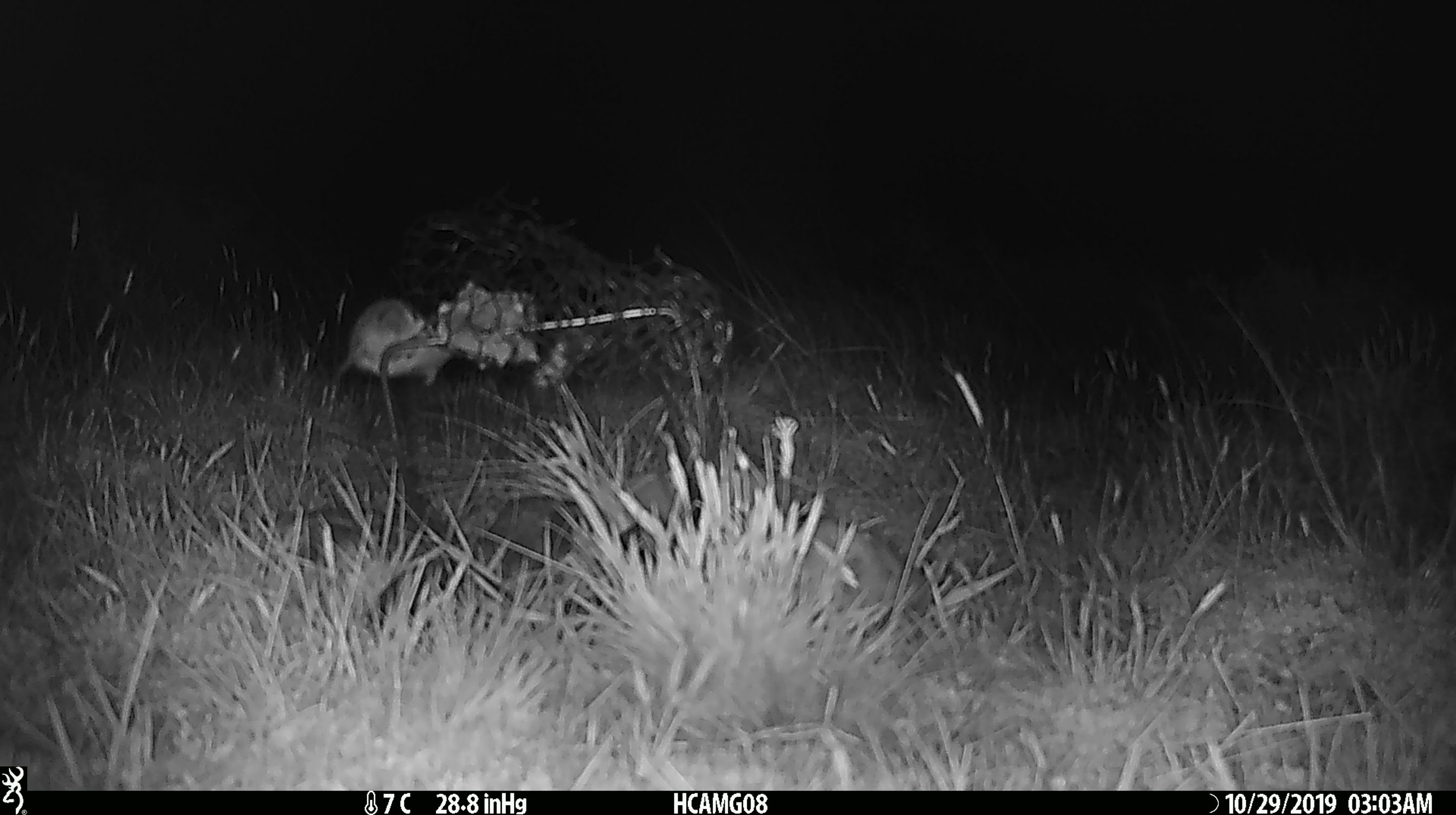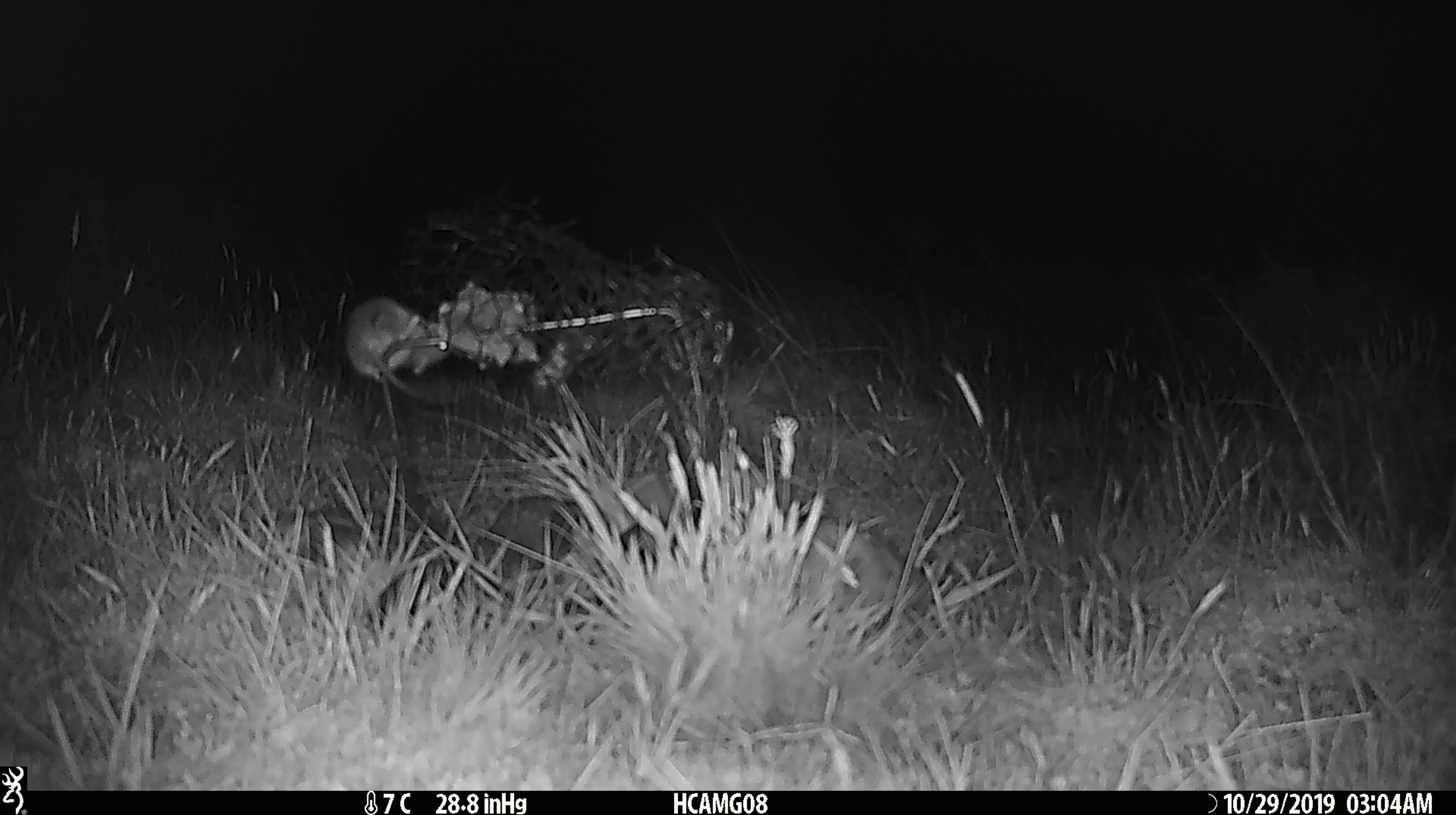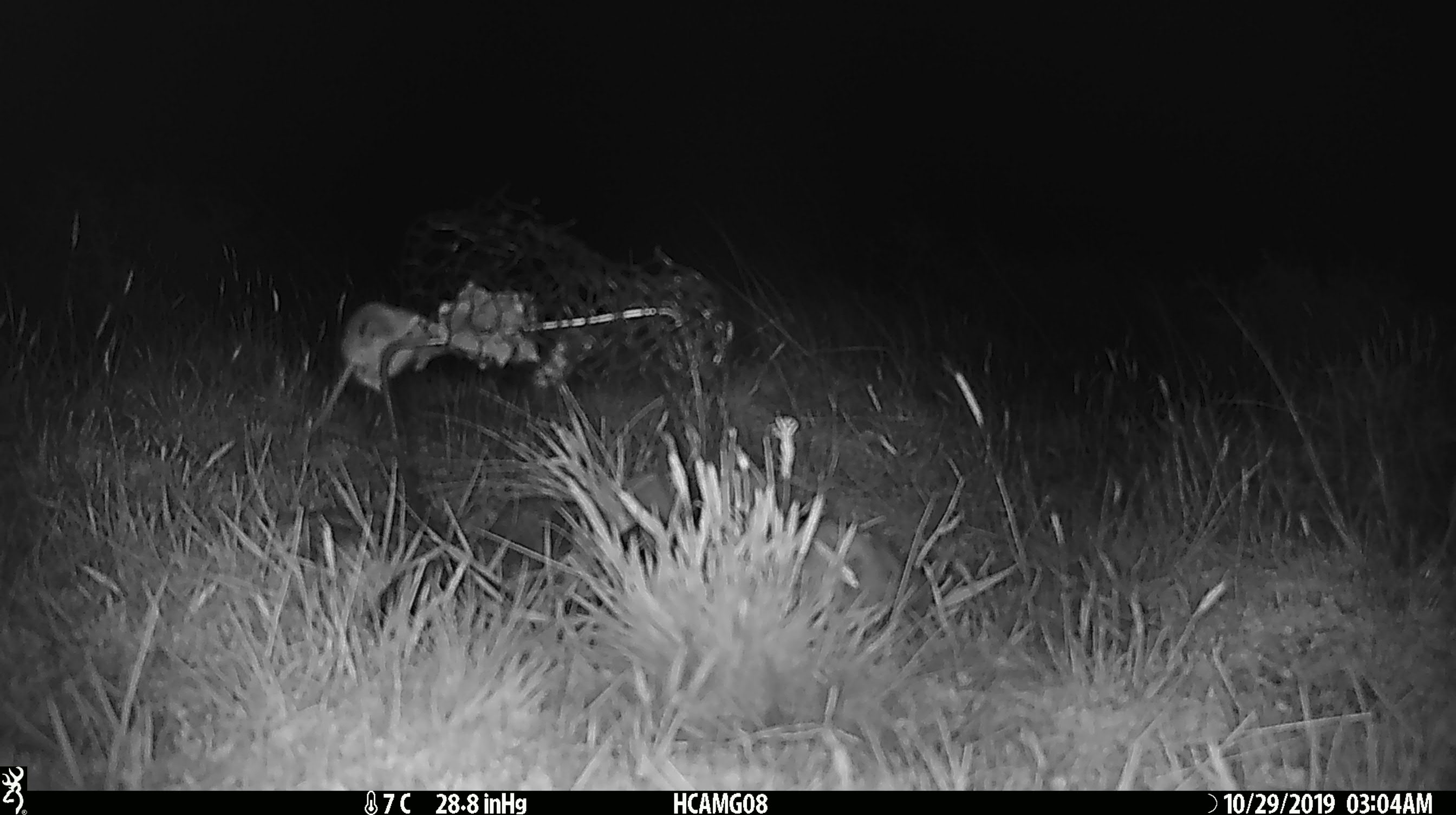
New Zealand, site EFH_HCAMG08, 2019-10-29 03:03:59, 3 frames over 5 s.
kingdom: Animalia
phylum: Chordata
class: Mammalia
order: Rodentia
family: Muridae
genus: Mus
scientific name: Mus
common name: mouse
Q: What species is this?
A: Mouse (Mus).